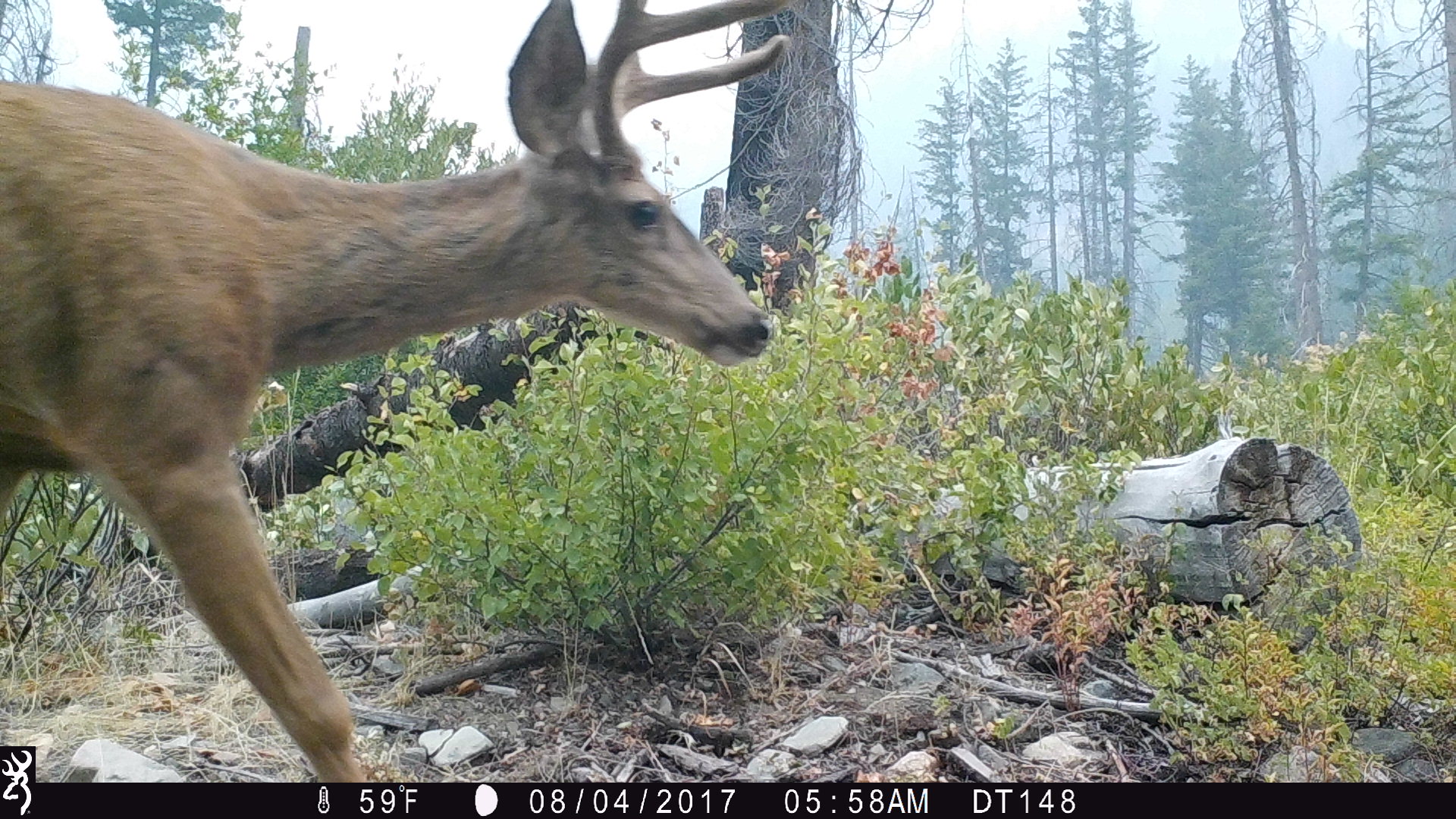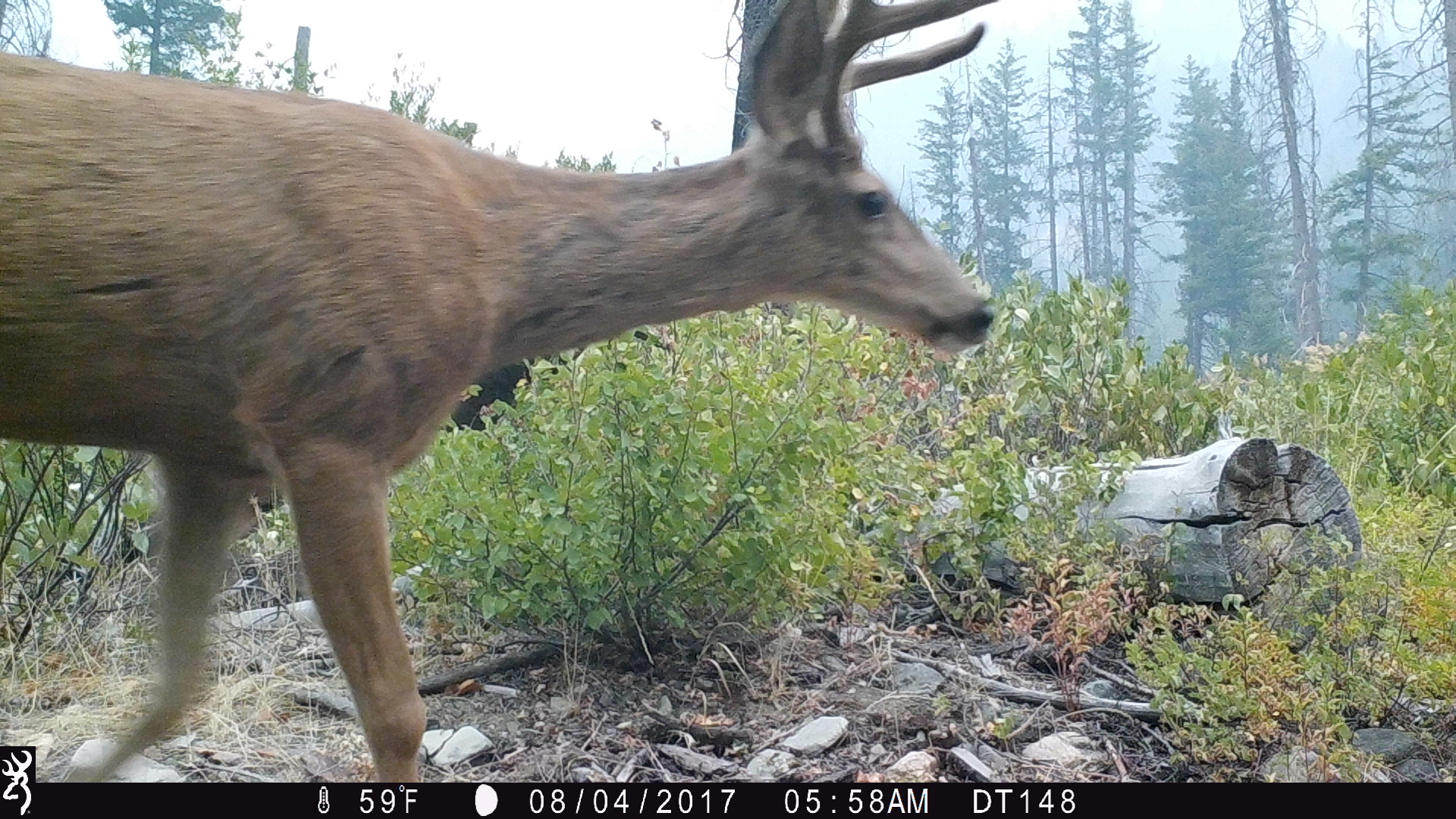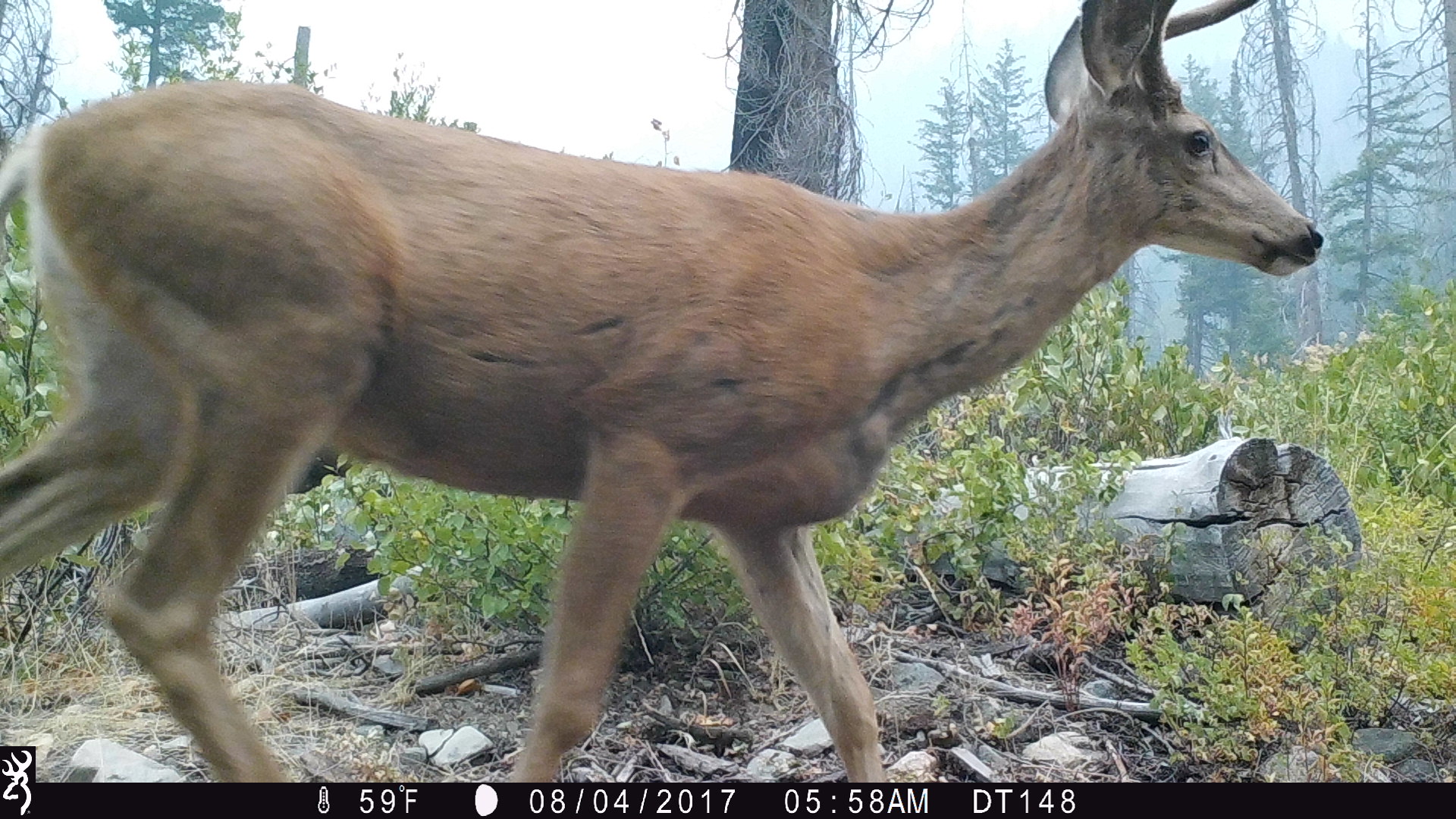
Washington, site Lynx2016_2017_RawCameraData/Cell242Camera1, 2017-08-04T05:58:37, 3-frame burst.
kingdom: Animalia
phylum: Chordata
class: Mammalia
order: Artiodactyla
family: Cervidae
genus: Odocoileus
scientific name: Odocoileus hemionus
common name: mule deer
Odocoileus hemionus (mule deer). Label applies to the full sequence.